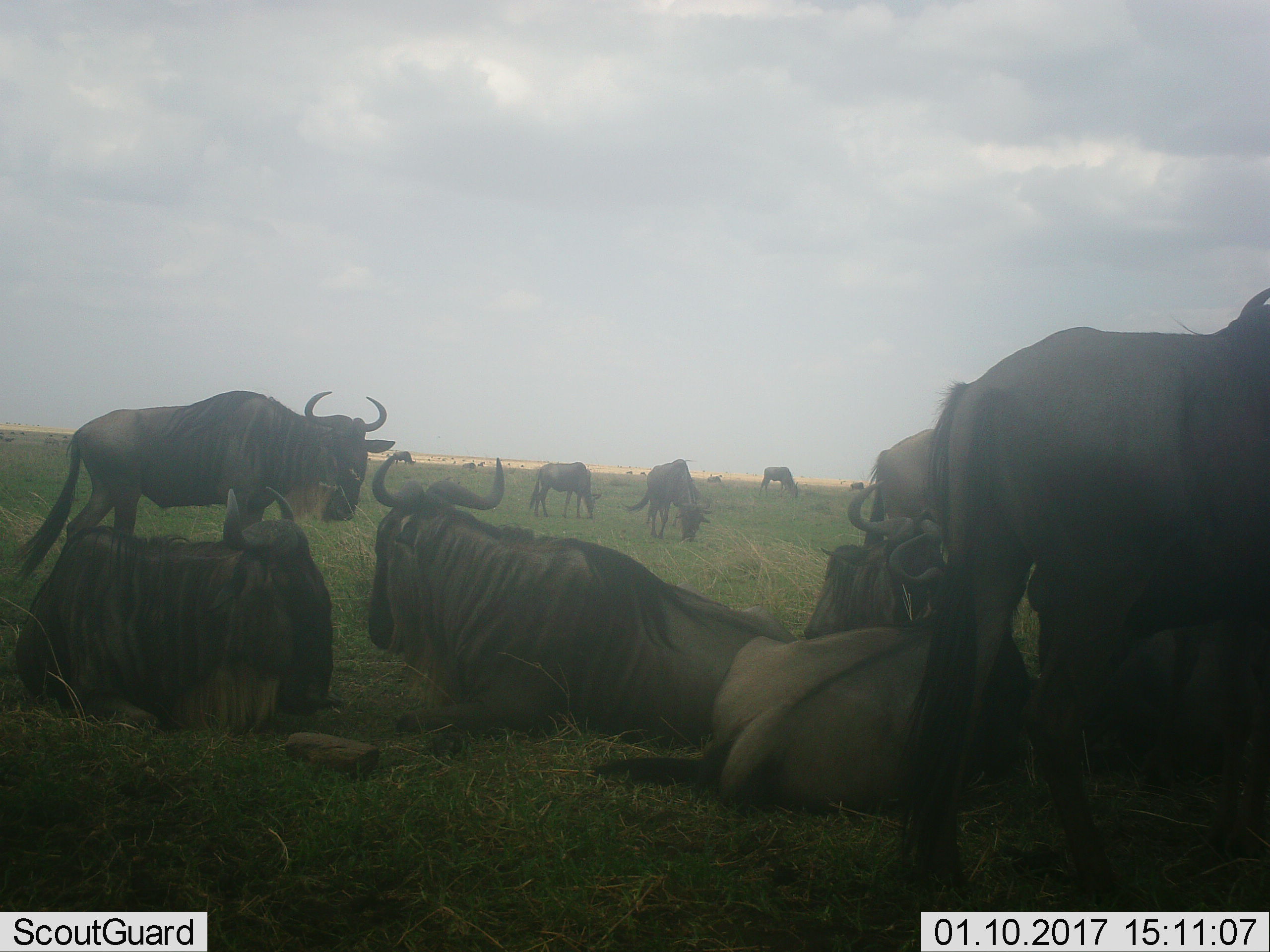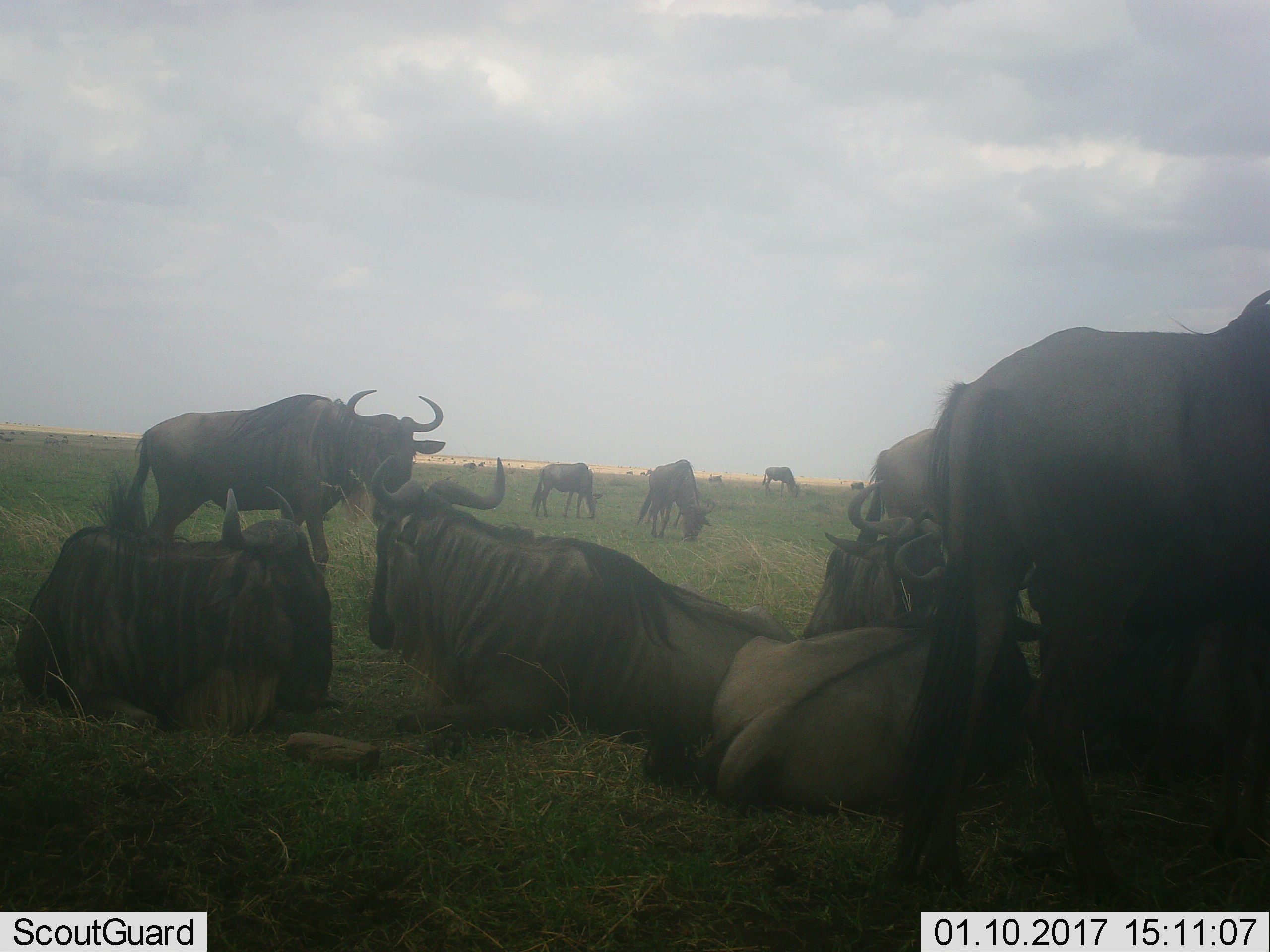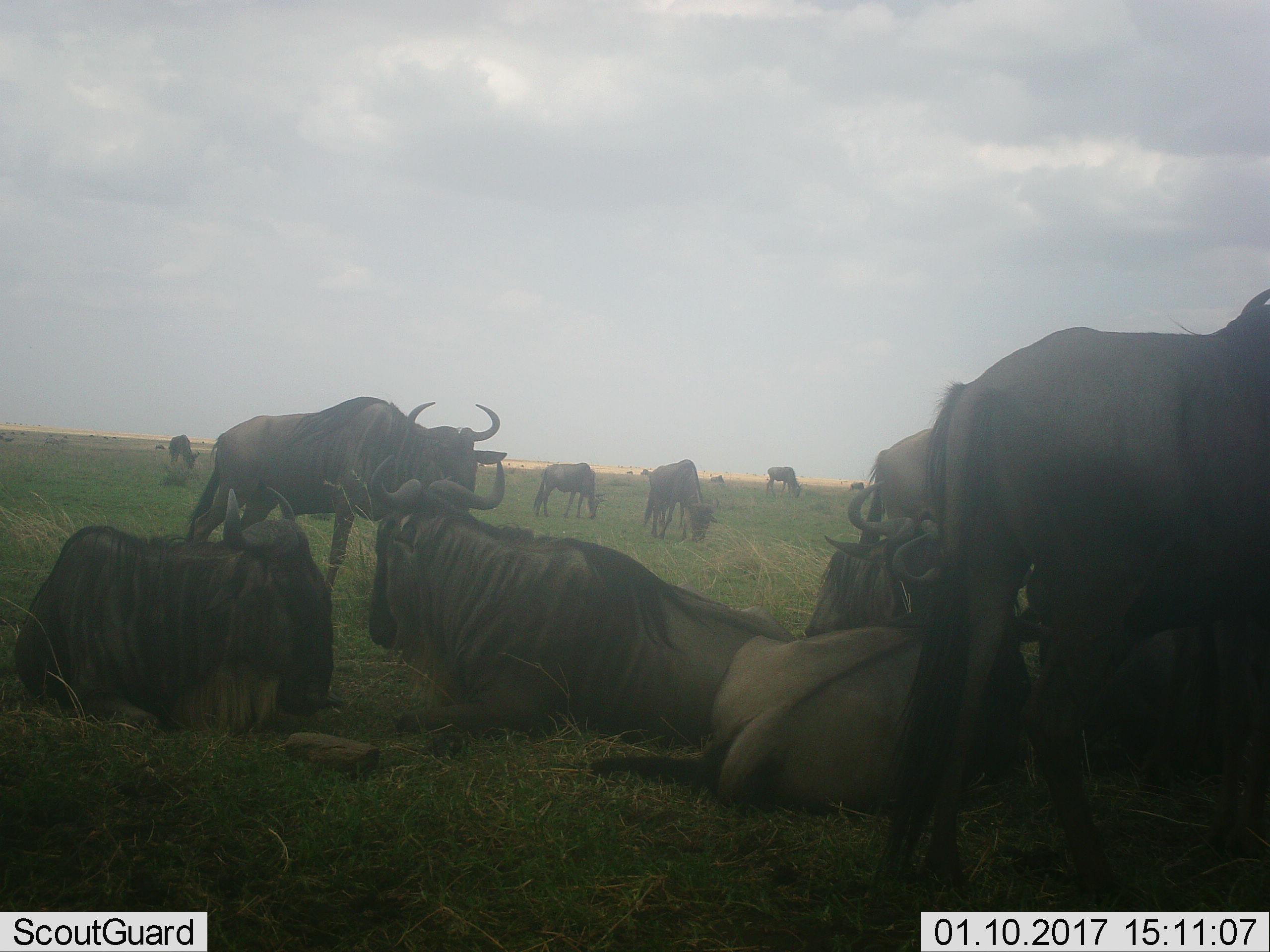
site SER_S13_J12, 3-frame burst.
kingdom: Animalia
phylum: Chordata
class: Mammalia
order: Artiodactyla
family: Bovidae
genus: Connochaetes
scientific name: Connochaetes taurinus taurinus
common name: blue wildebeest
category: wildebeestblue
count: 11-50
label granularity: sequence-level